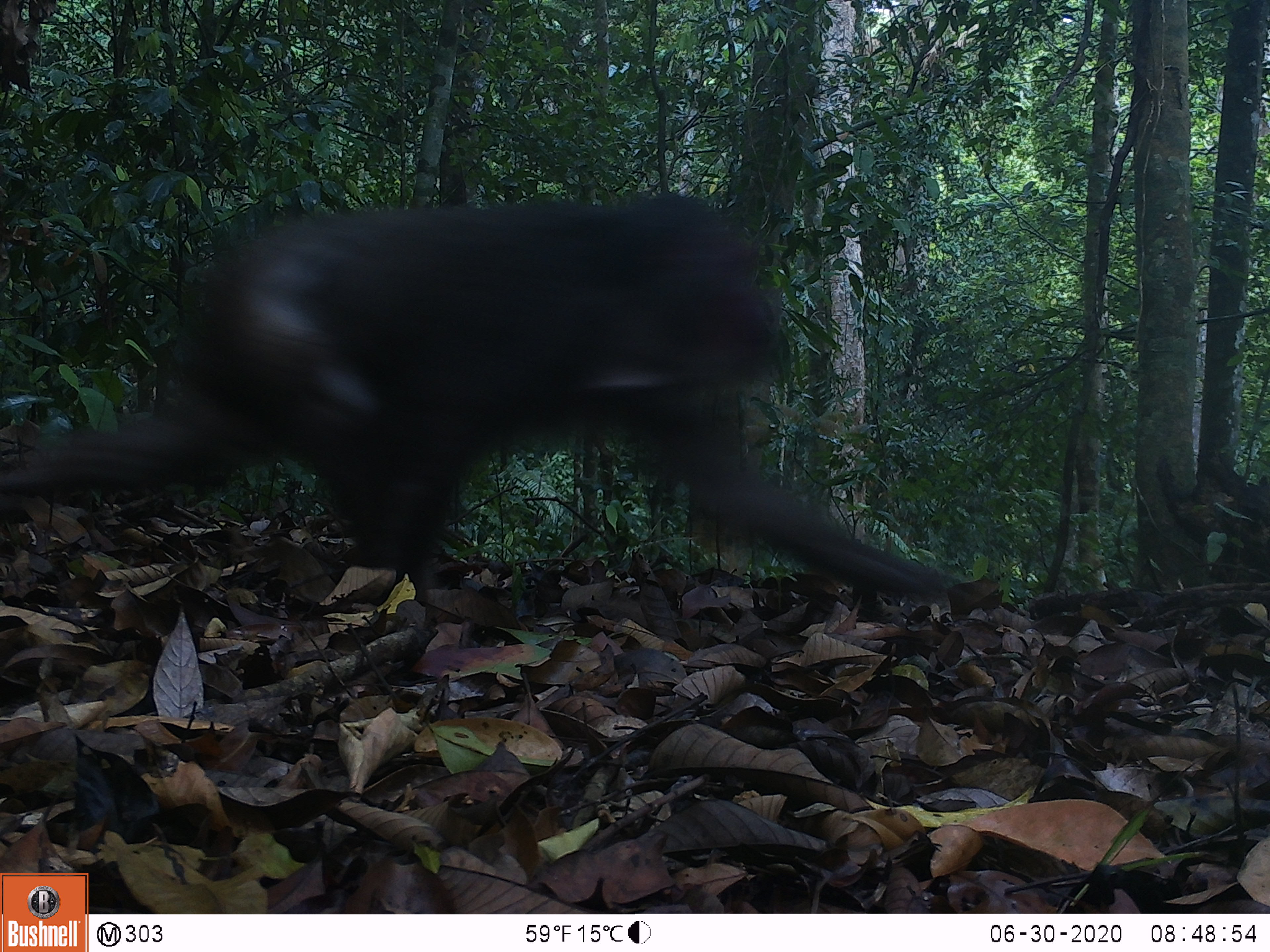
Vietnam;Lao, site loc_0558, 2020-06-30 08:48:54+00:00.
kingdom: Animalia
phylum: Chordata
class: Mammalia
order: Primates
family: Cercopithecidae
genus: Macaca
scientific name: Macaca arctoides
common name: stump-tailed macaque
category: stump tailed macaque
Stump tailed macaque (stump-tailed macaque) (Macaca arctoides). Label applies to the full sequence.